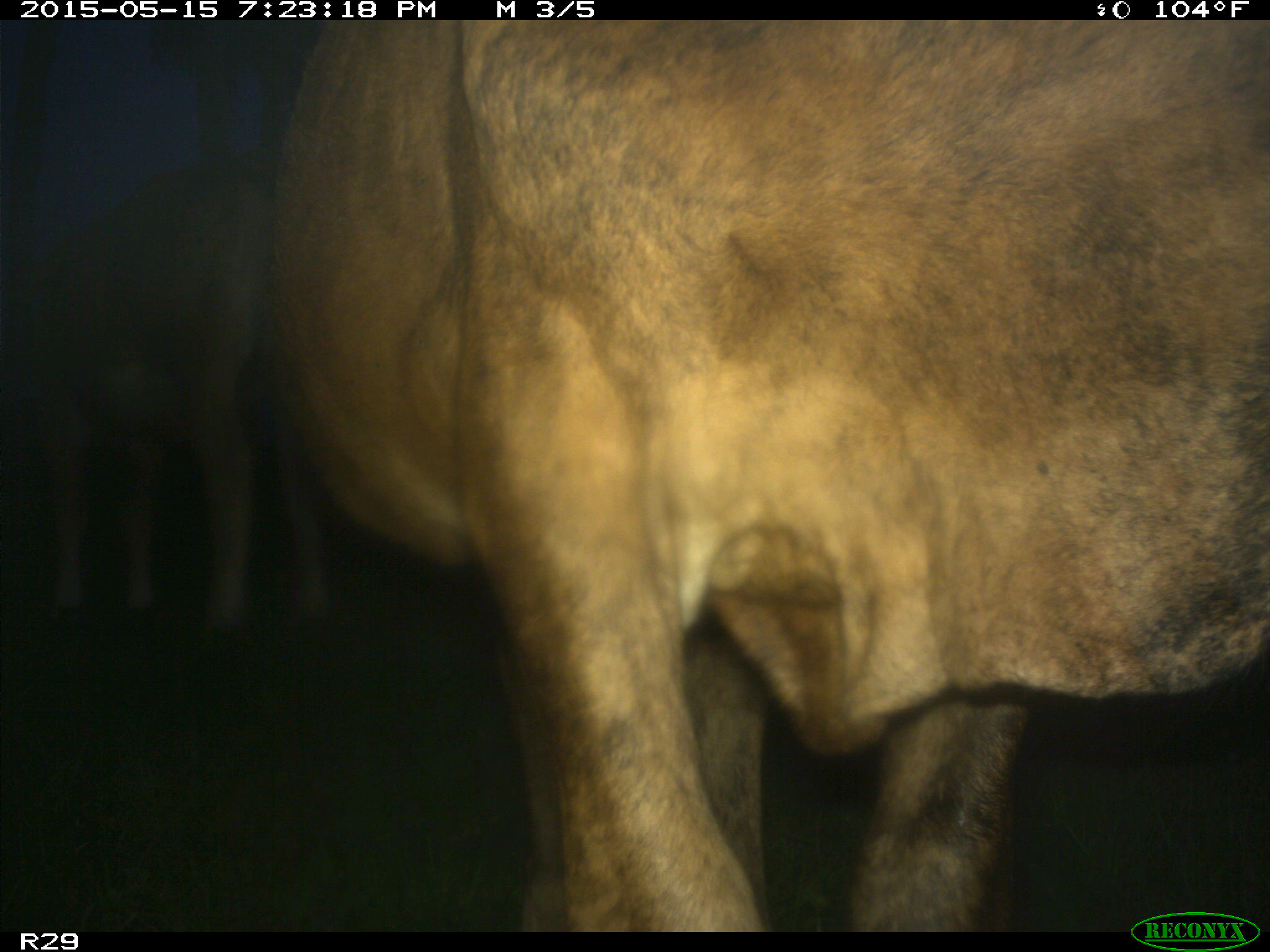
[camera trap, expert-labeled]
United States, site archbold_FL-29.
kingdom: Animalia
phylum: Chordata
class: Mammalia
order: Artiodactyla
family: Bovidae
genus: Bos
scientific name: Bos taurus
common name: domestic cow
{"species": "Bos taurus (domestic cow)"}